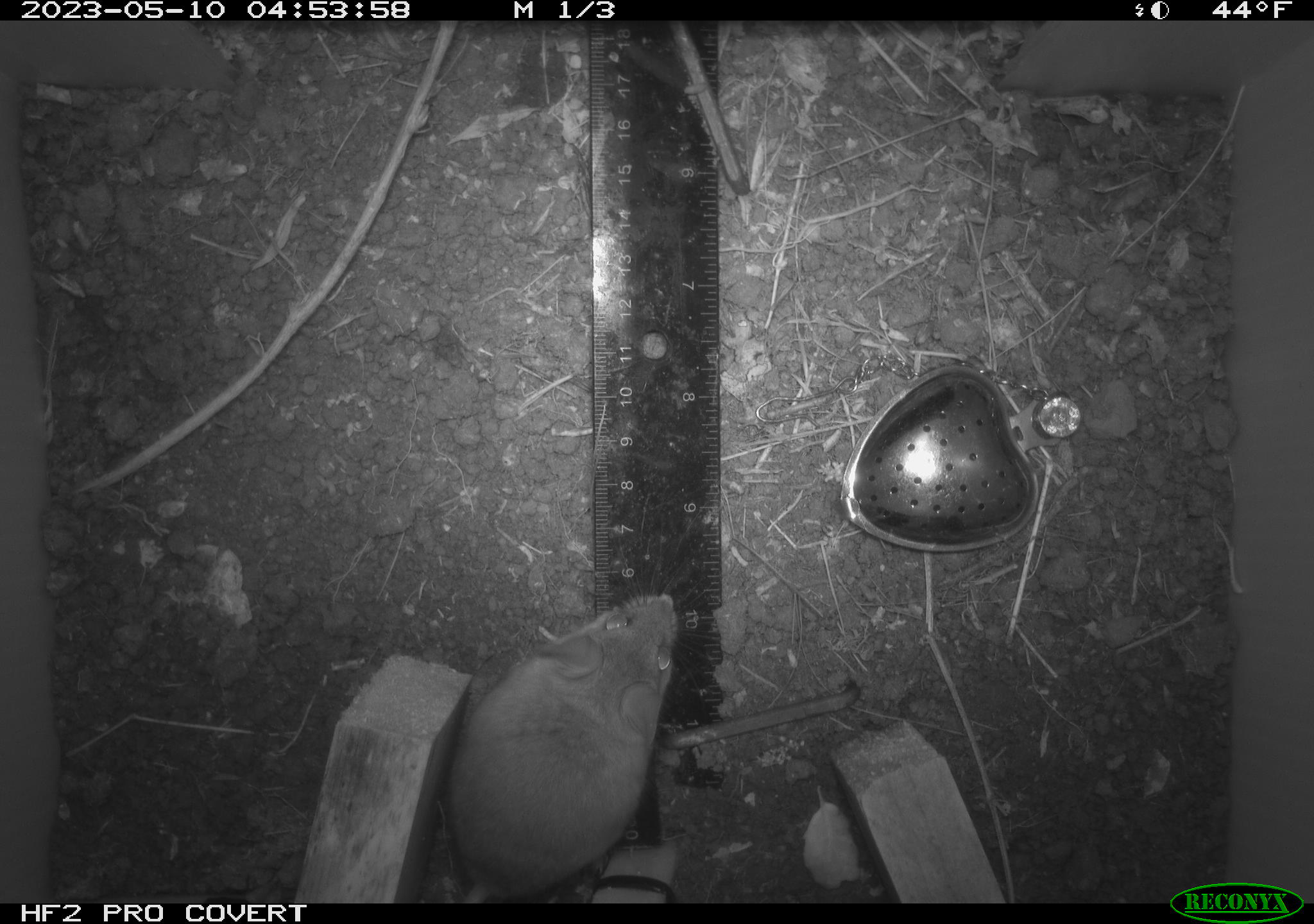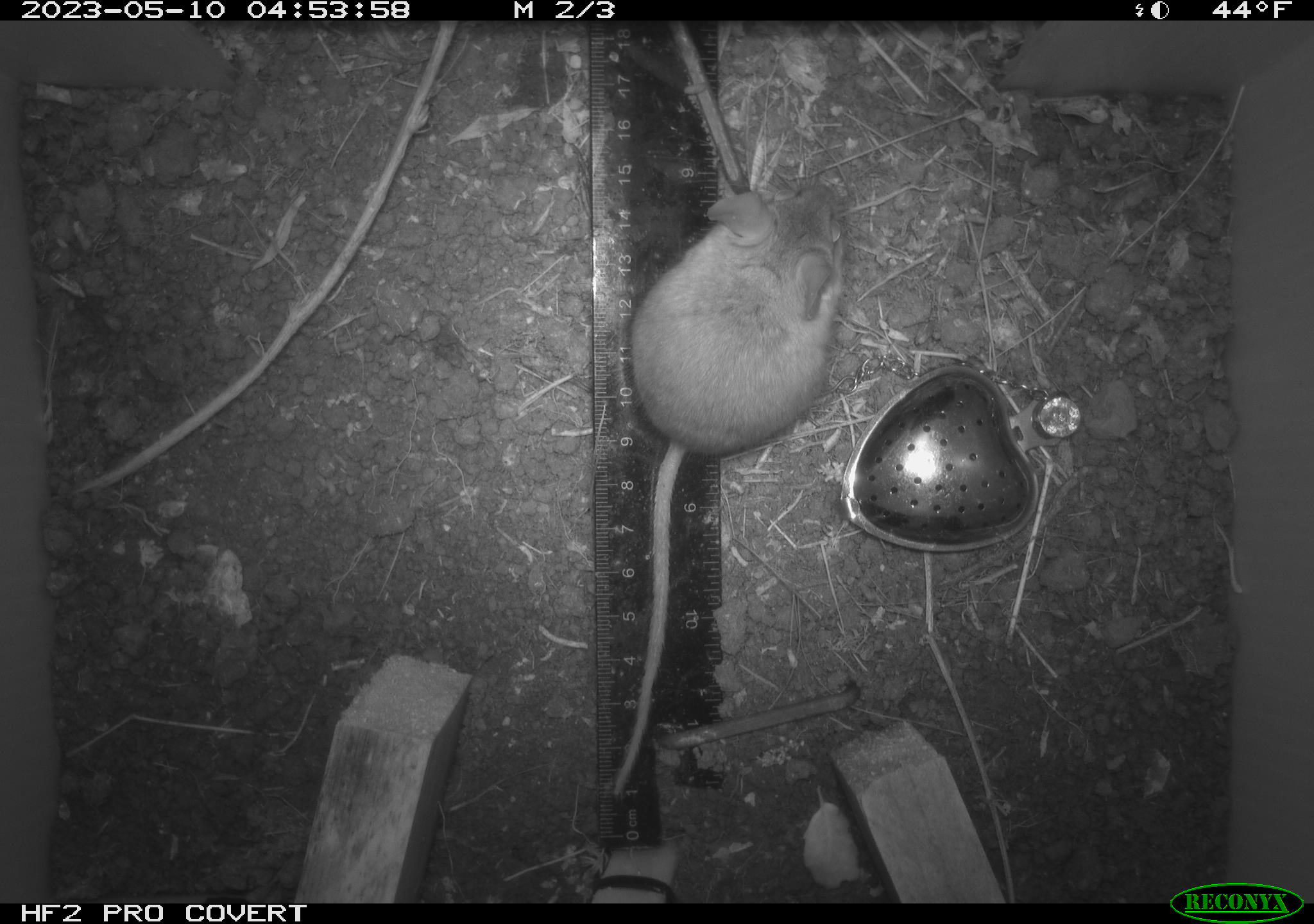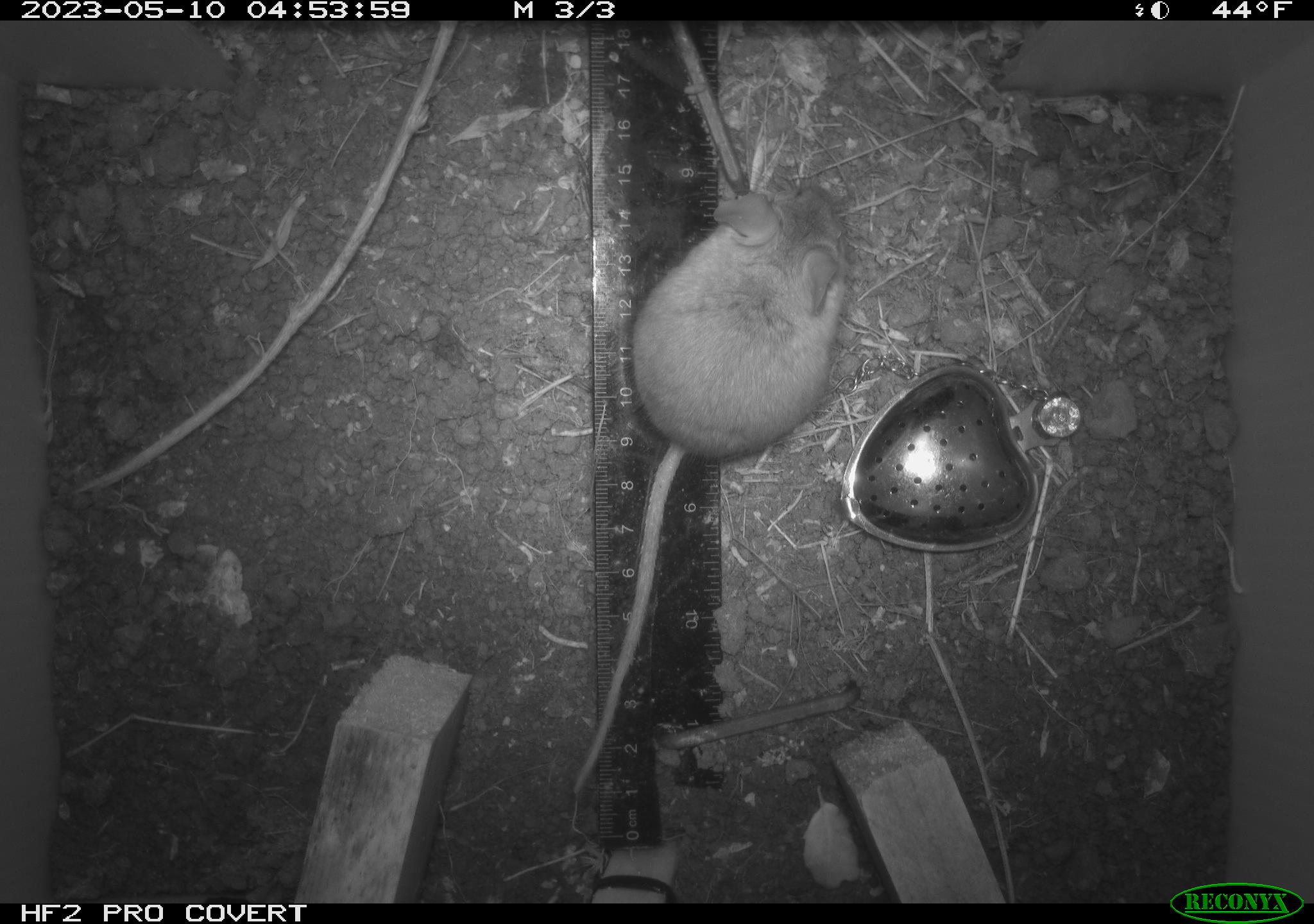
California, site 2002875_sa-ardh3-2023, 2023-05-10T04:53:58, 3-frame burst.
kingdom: Animalia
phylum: Chordata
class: Mammalia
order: Rodentia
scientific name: Rodentia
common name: mouse species